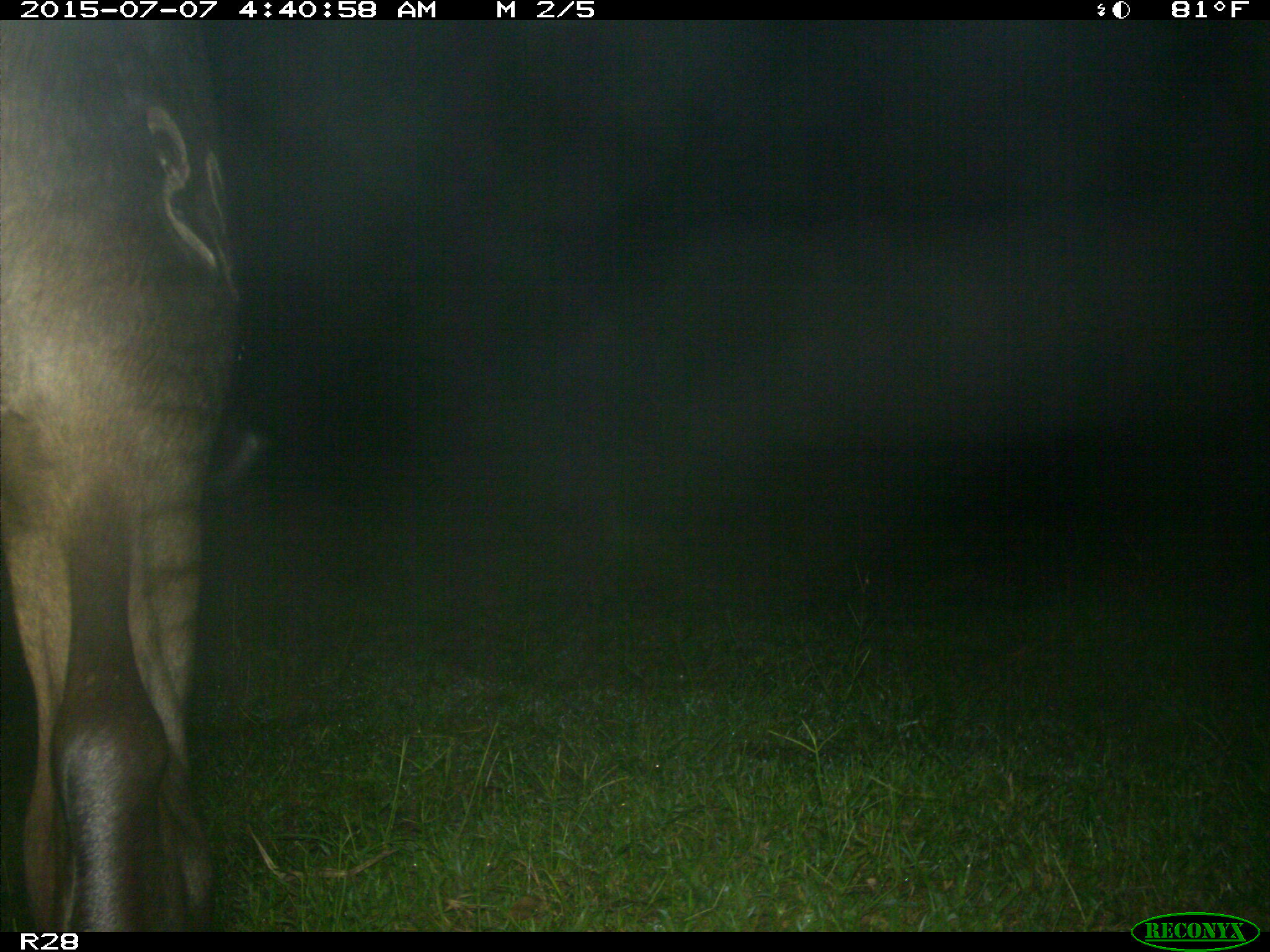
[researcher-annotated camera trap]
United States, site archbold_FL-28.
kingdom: Animalia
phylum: Chordata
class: Mammalia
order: Artiodactyla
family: Bovidae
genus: Bos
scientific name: Bos taurus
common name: domestic cow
Bos taurus (domestic cow).